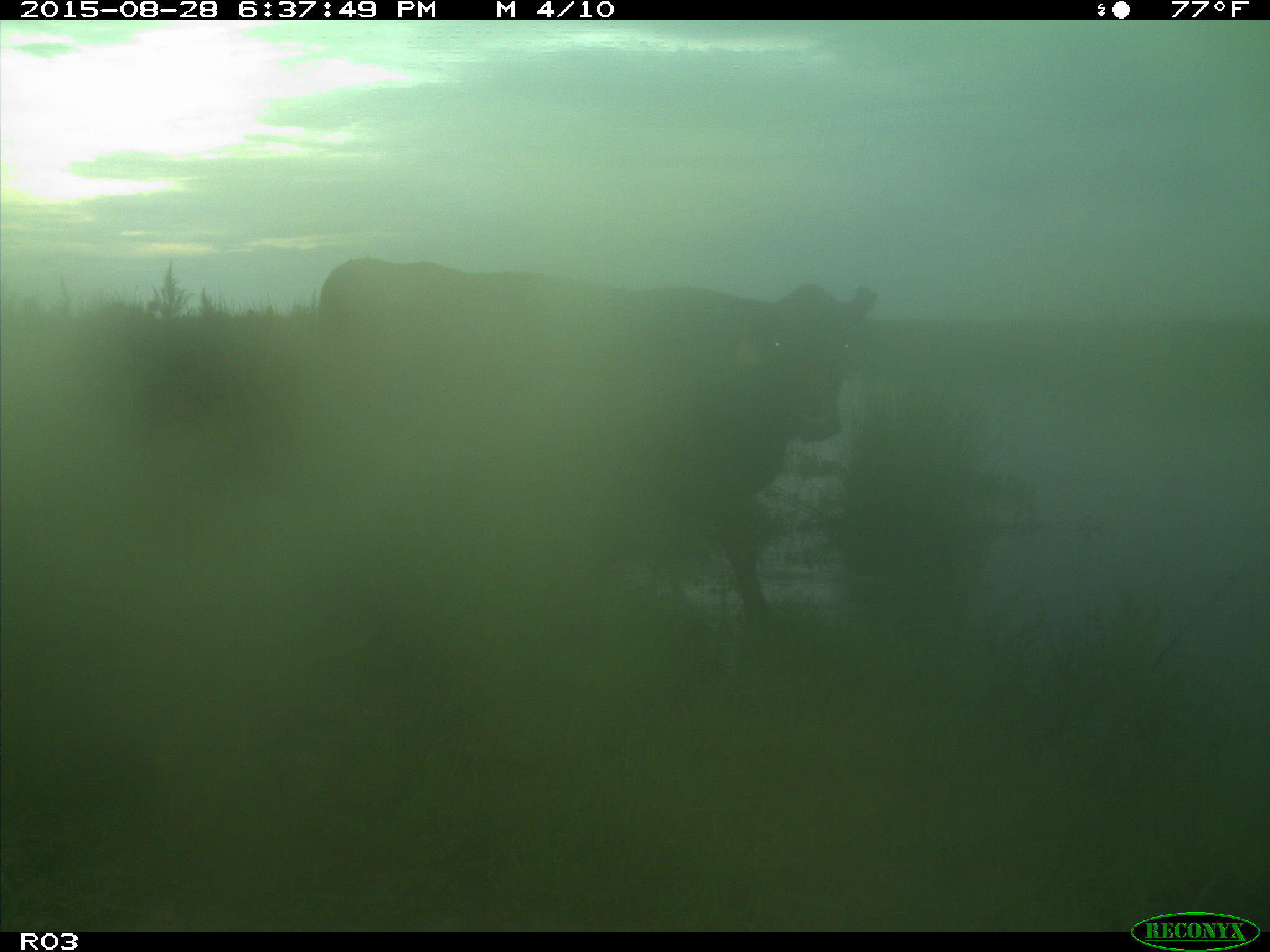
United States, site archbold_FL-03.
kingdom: Animalia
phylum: Chordata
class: Mammalia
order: Artiodactyla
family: Bovidae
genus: Bos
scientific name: Bos taurus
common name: domestic cow